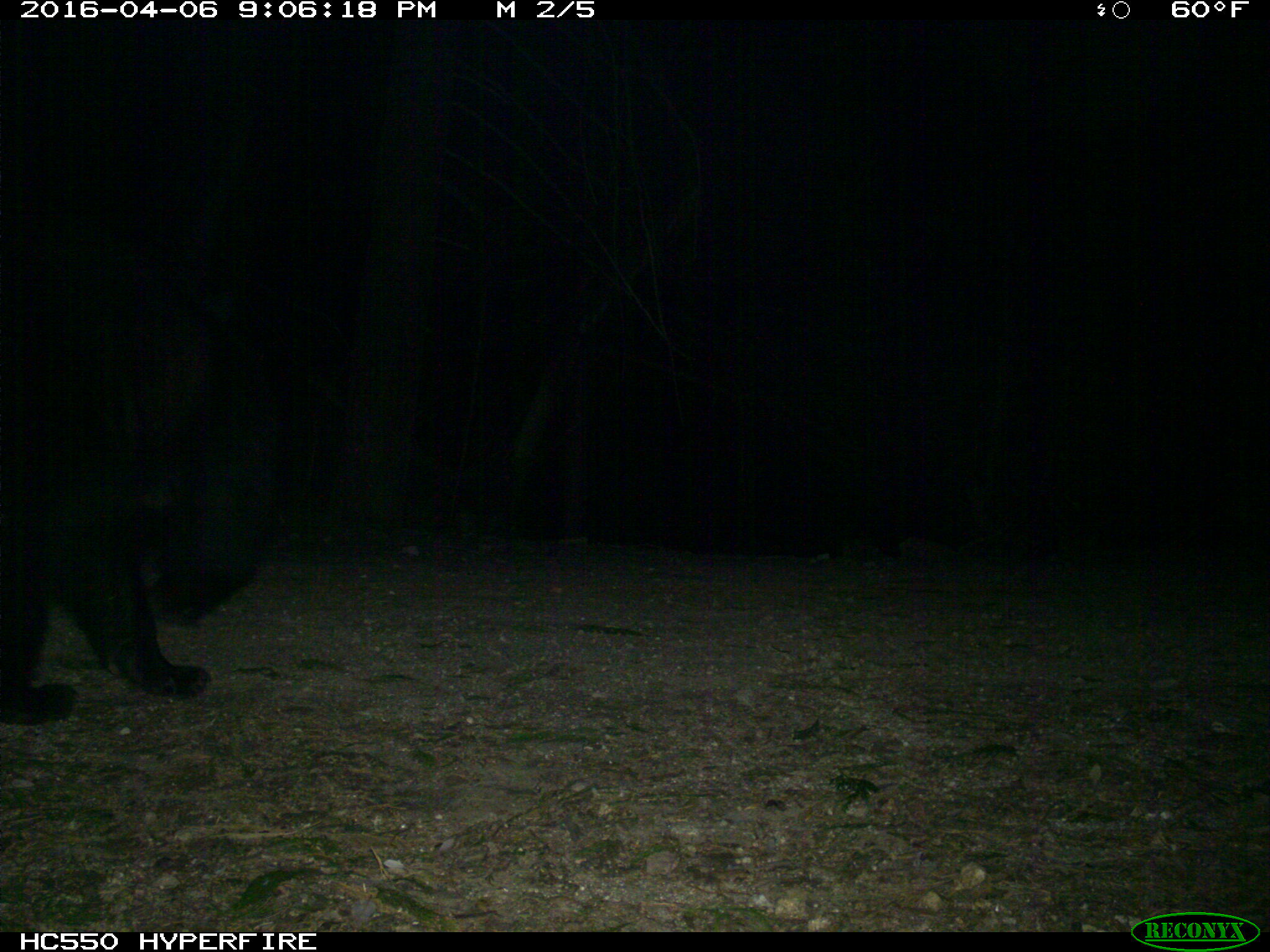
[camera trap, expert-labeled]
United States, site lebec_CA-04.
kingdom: Animalia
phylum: Chordata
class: Mammalia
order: Carnivora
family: Ursidae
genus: Ursus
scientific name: Ursus americanus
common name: american black bear